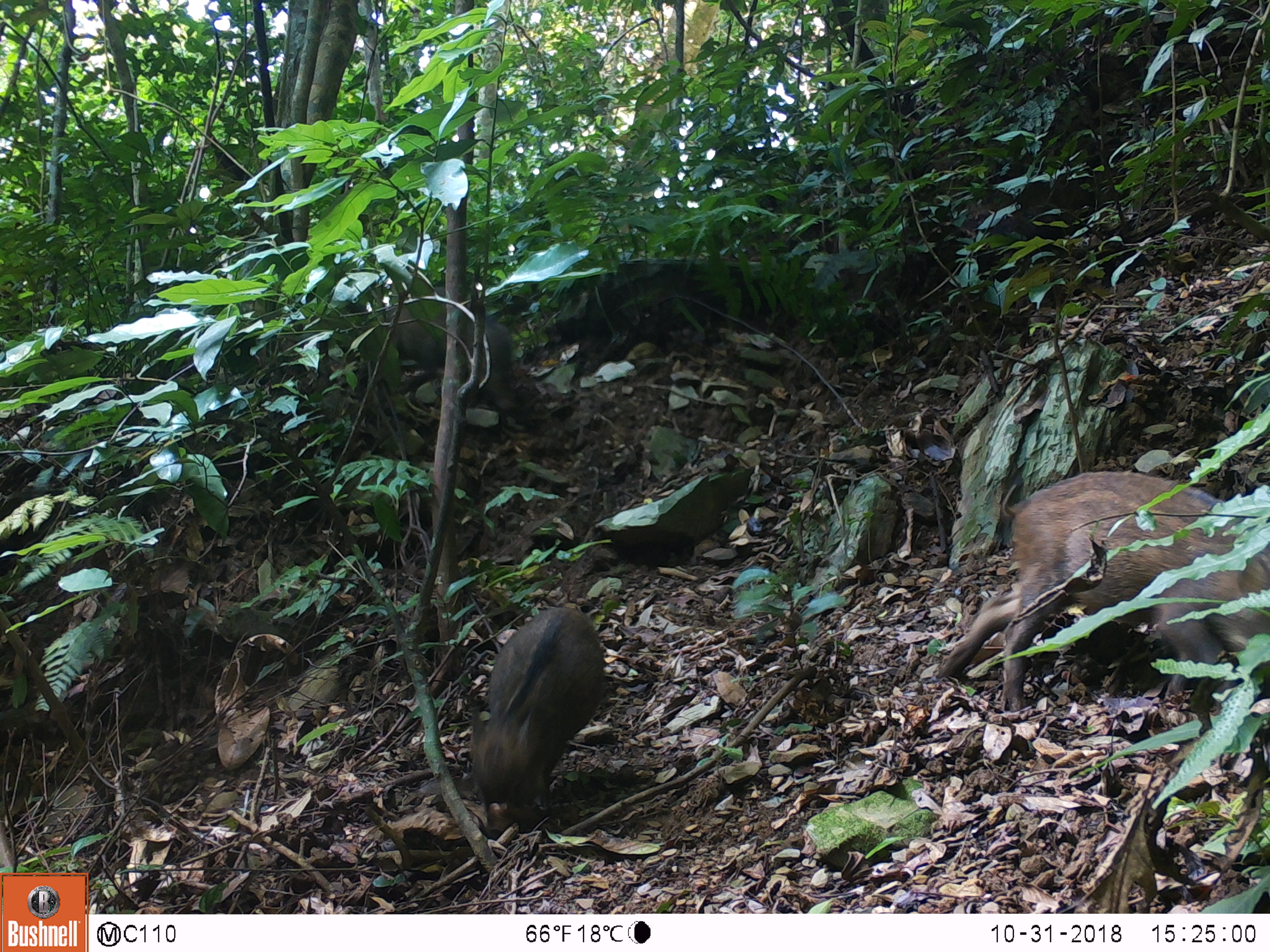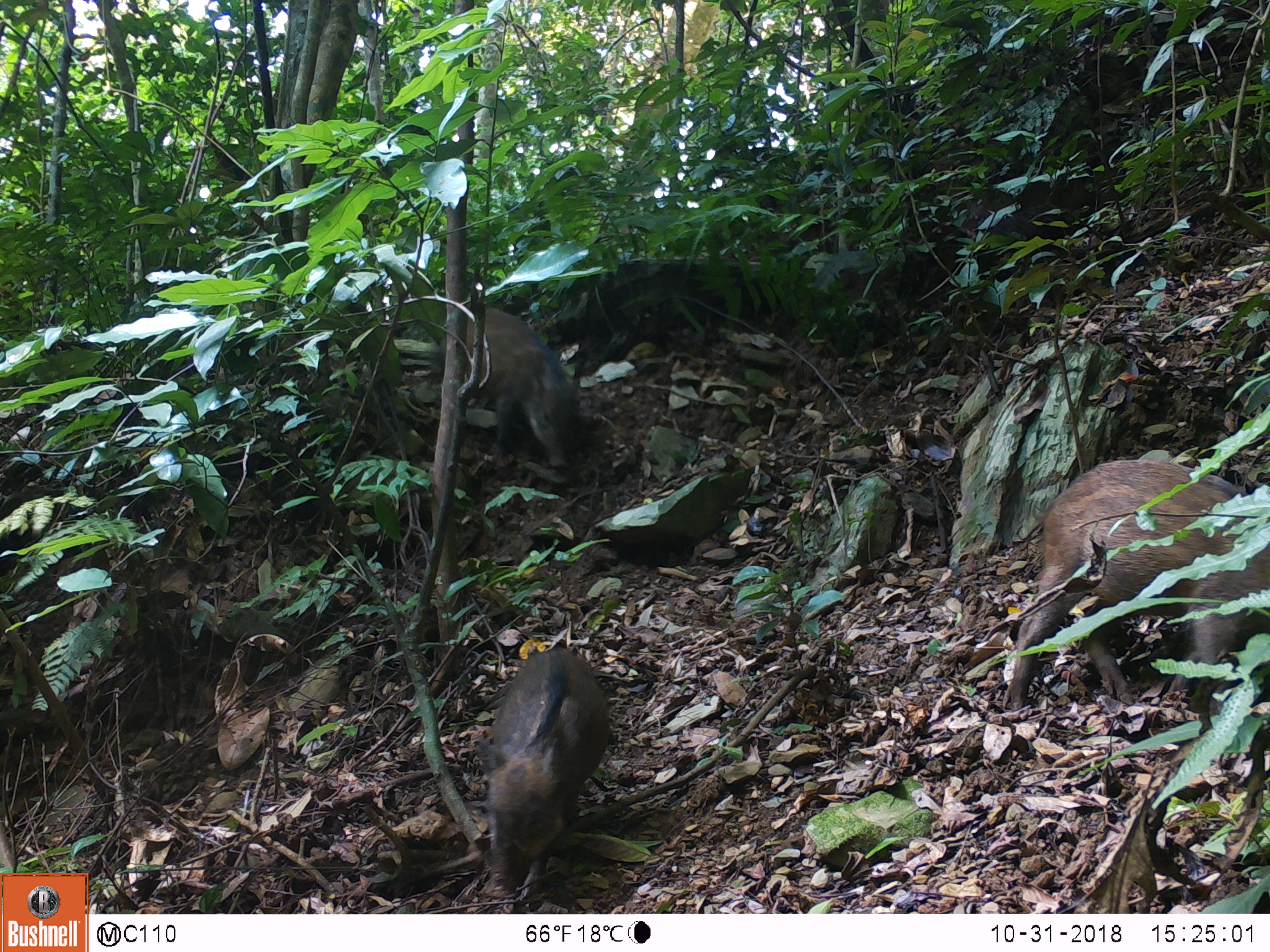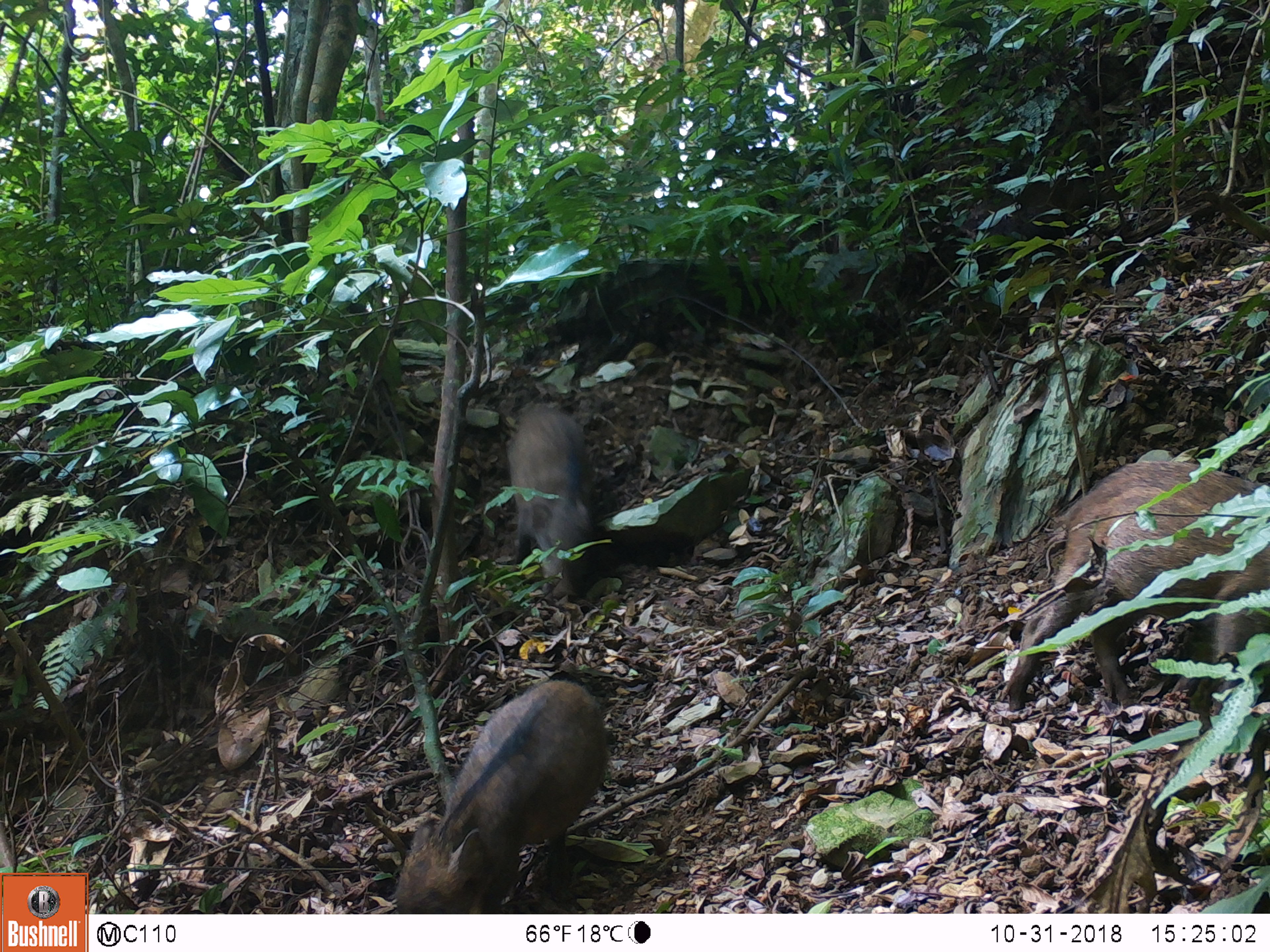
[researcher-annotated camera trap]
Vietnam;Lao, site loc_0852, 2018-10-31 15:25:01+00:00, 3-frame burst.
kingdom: Animalia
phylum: Chordata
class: Mammalia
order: Artiodactyla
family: Suidae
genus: Sus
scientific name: Sus scrofa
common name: eurasian wild pig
Eurasian wild pig (Sus scrofa). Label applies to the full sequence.